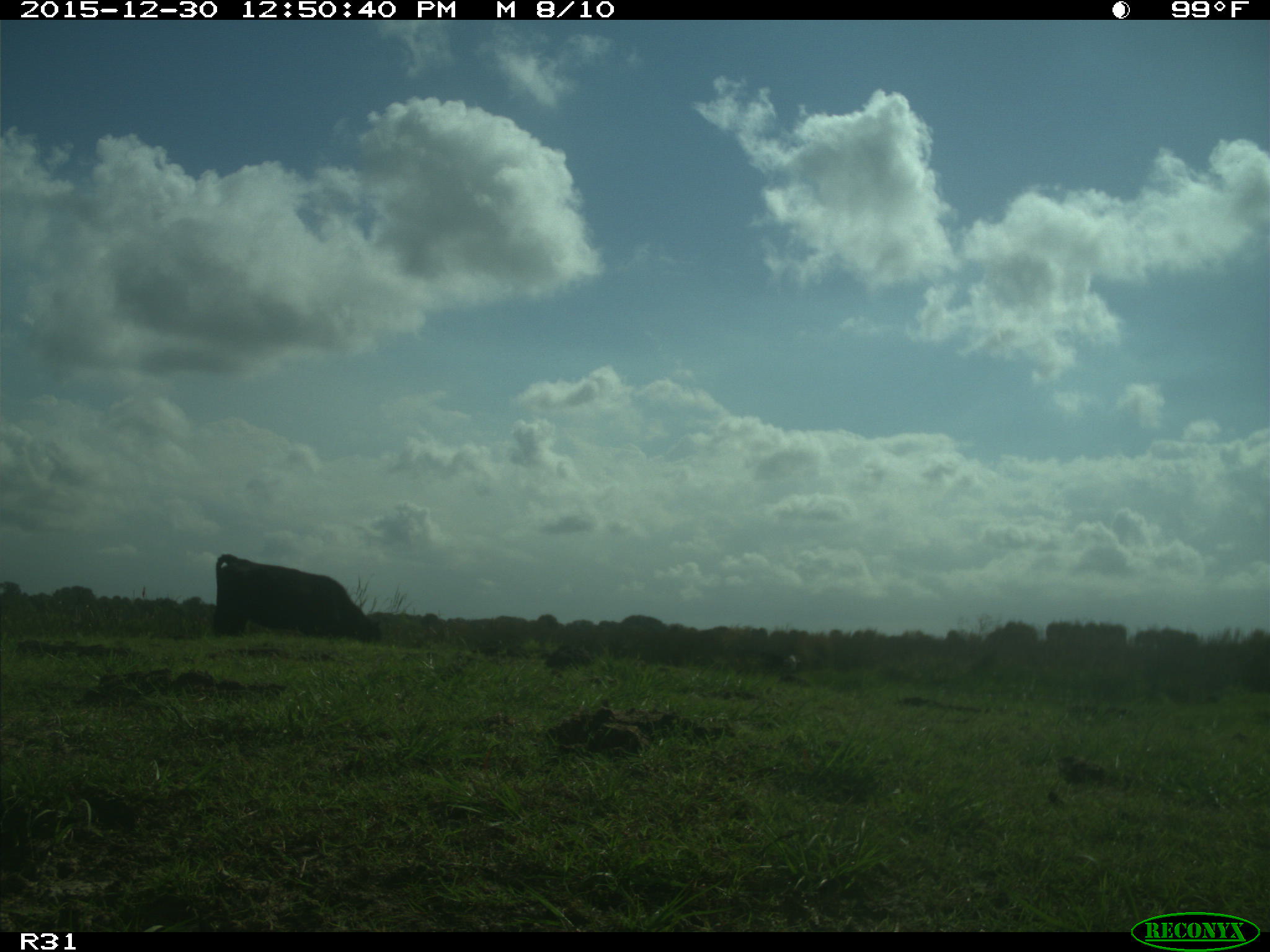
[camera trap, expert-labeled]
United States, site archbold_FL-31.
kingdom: Animalia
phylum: Chordata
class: Mammalia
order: Artiodactyla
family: Bovidae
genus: Bos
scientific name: Bos taurus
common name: domestic cow